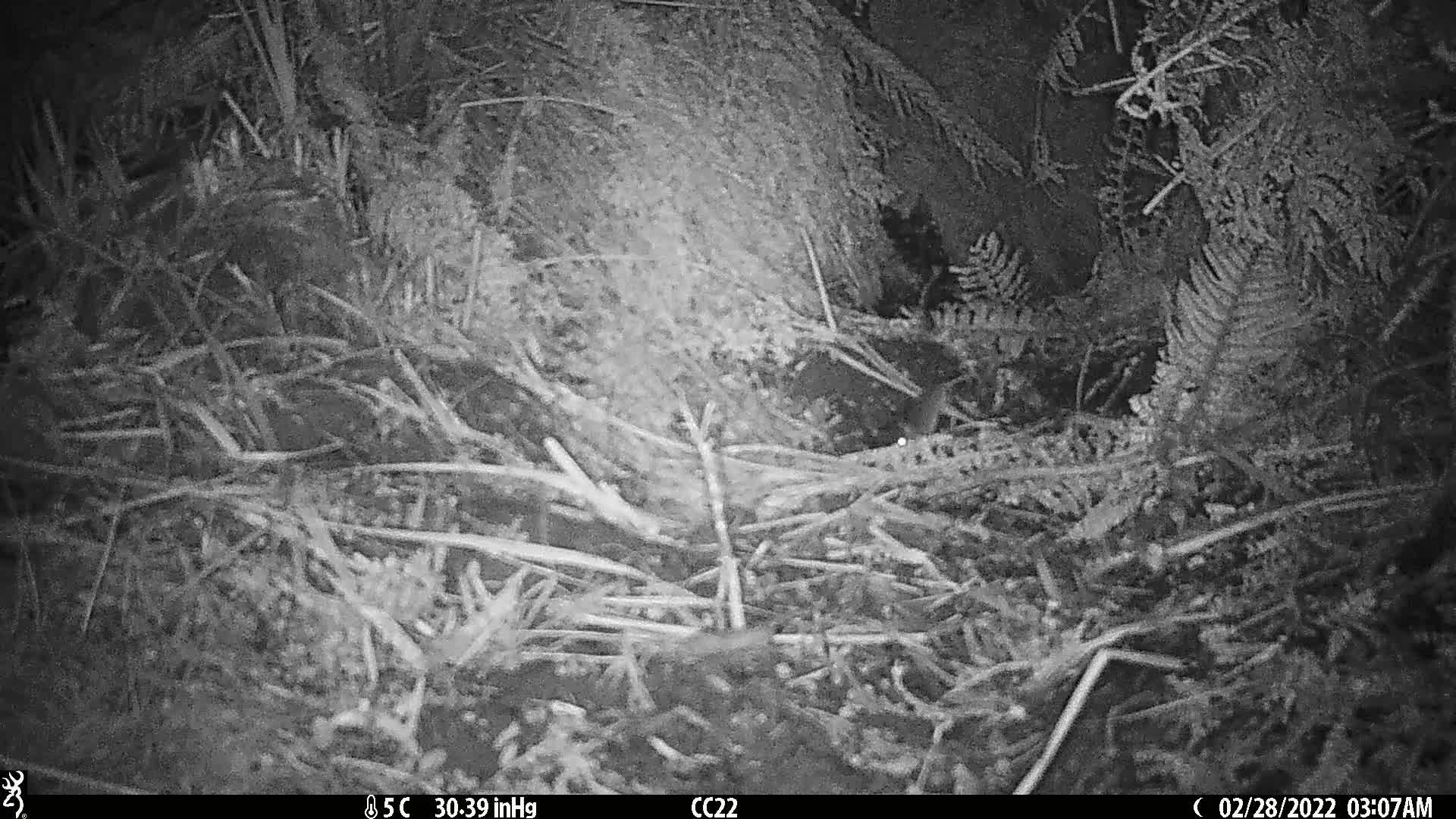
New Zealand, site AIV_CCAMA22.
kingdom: Animalia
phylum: Chordata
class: Mammalia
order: Rodentia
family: Muridae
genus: Mus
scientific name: Mus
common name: mouse